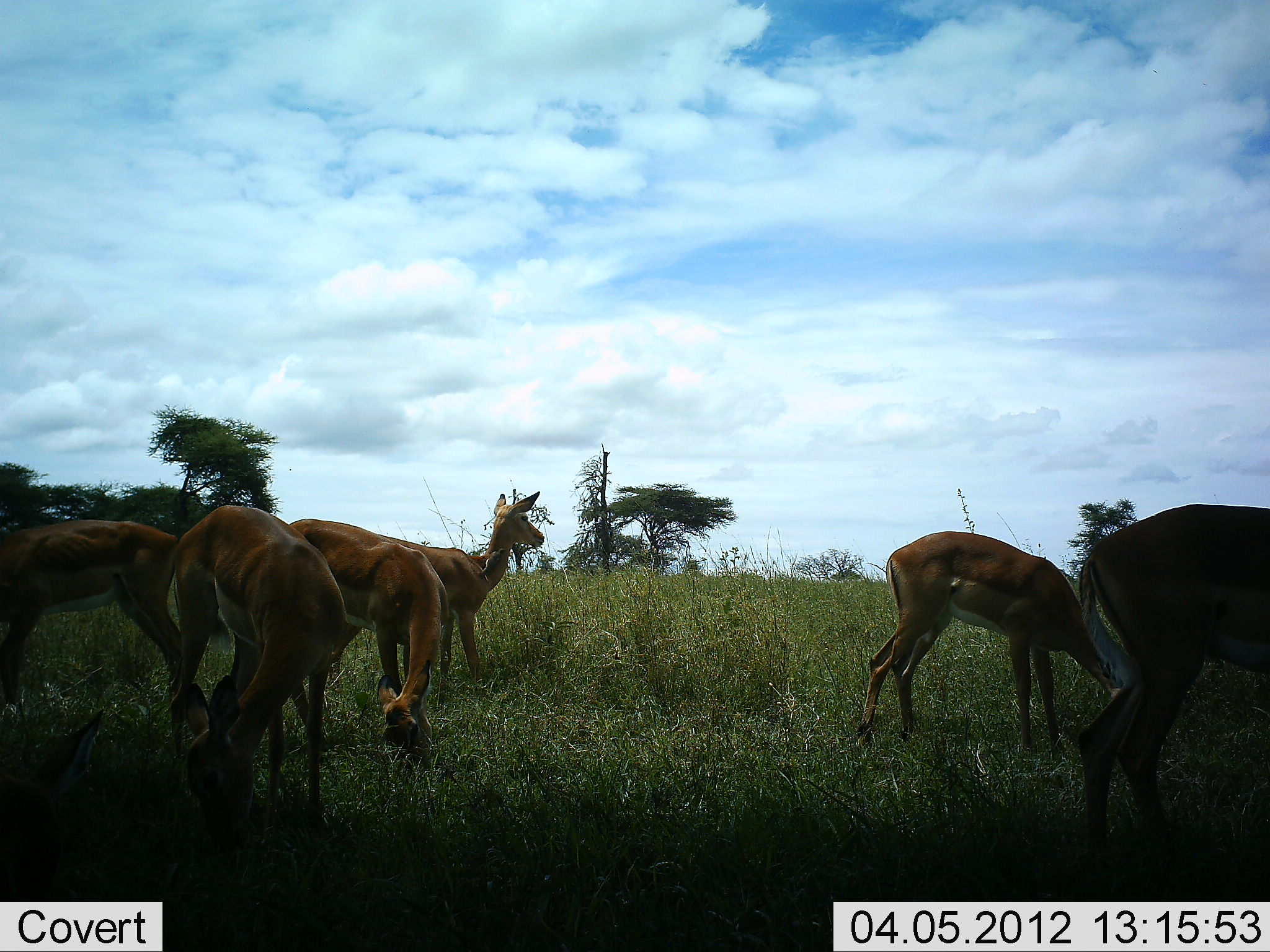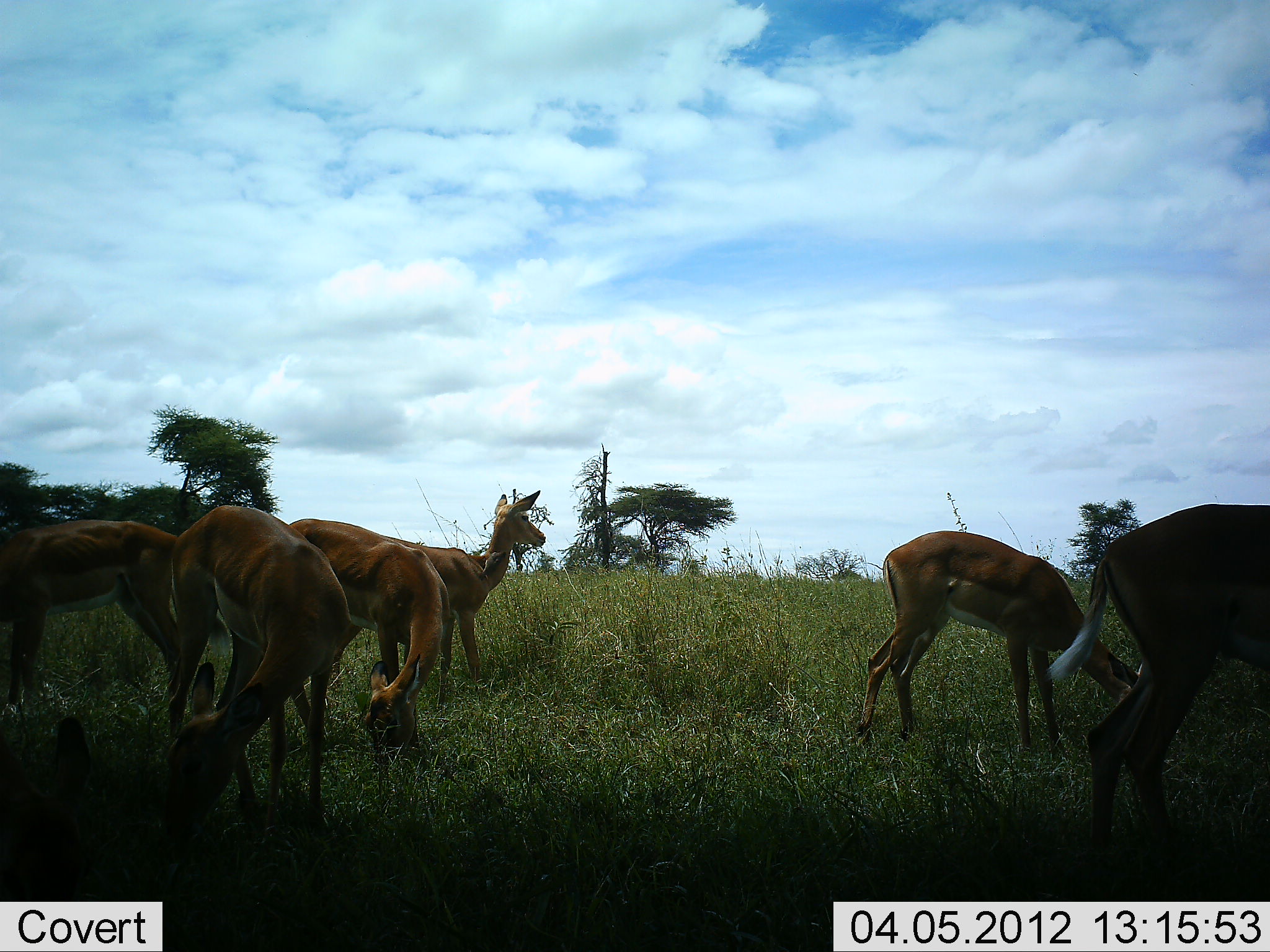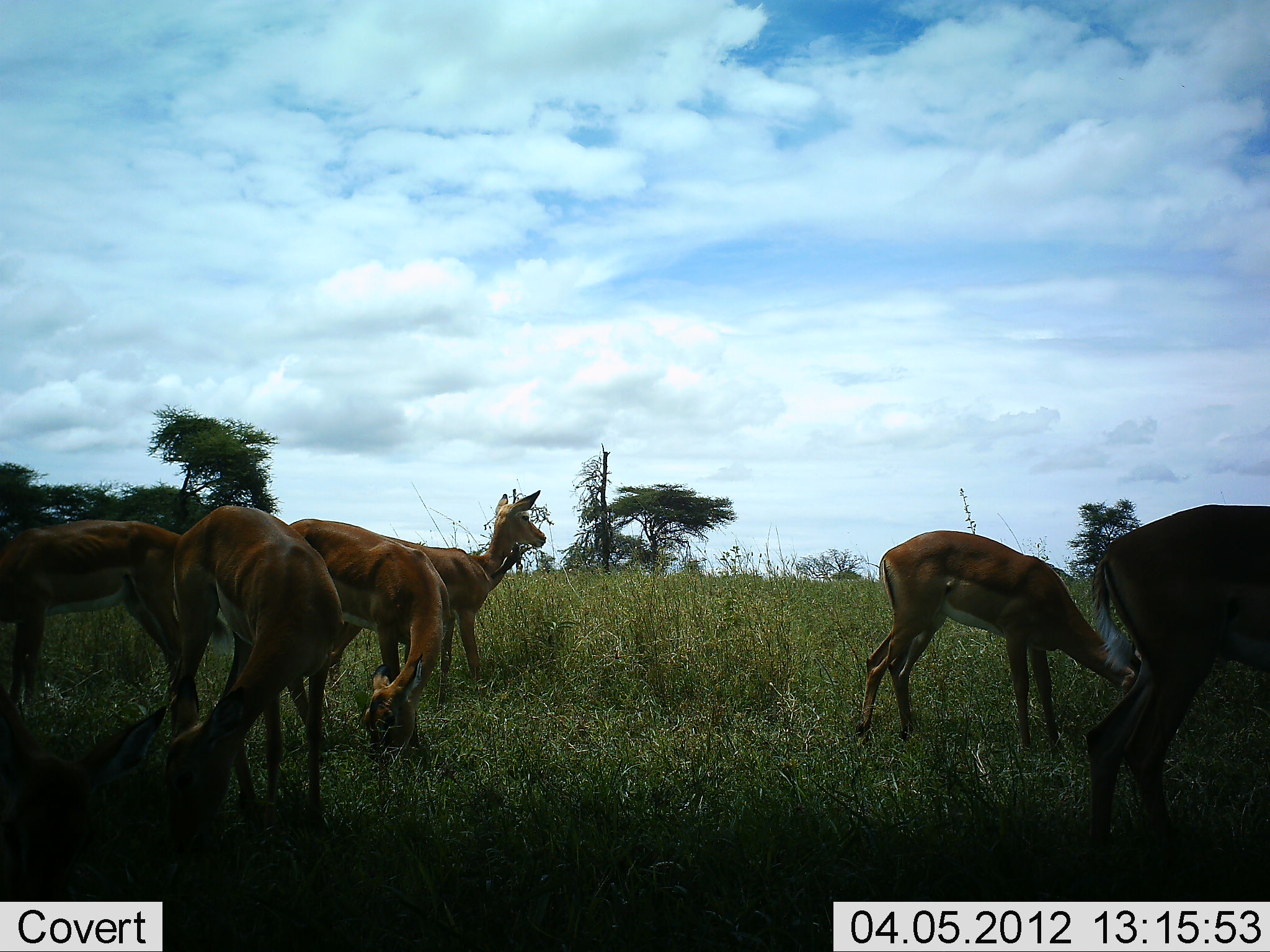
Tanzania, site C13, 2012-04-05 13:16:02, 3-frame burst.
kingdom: Animalia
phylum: Chordata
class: Mammalia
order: Artiodactyla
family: Bovidae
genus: Nanger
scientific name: Nanger granti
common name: grant's gazelle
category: gazellegrants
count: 6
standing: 53%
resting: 0%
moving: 0%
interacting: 0%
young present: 6%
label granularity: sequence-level